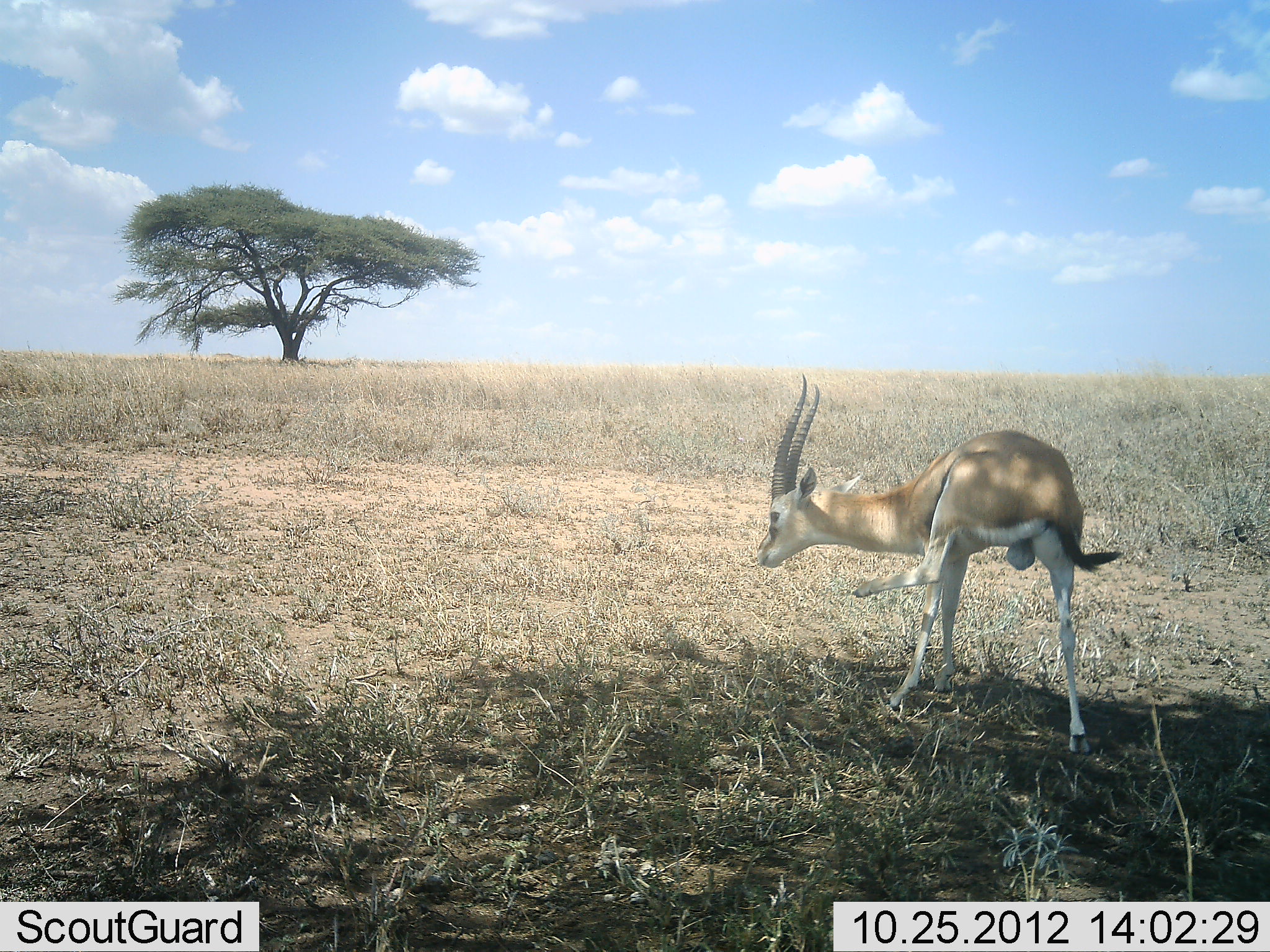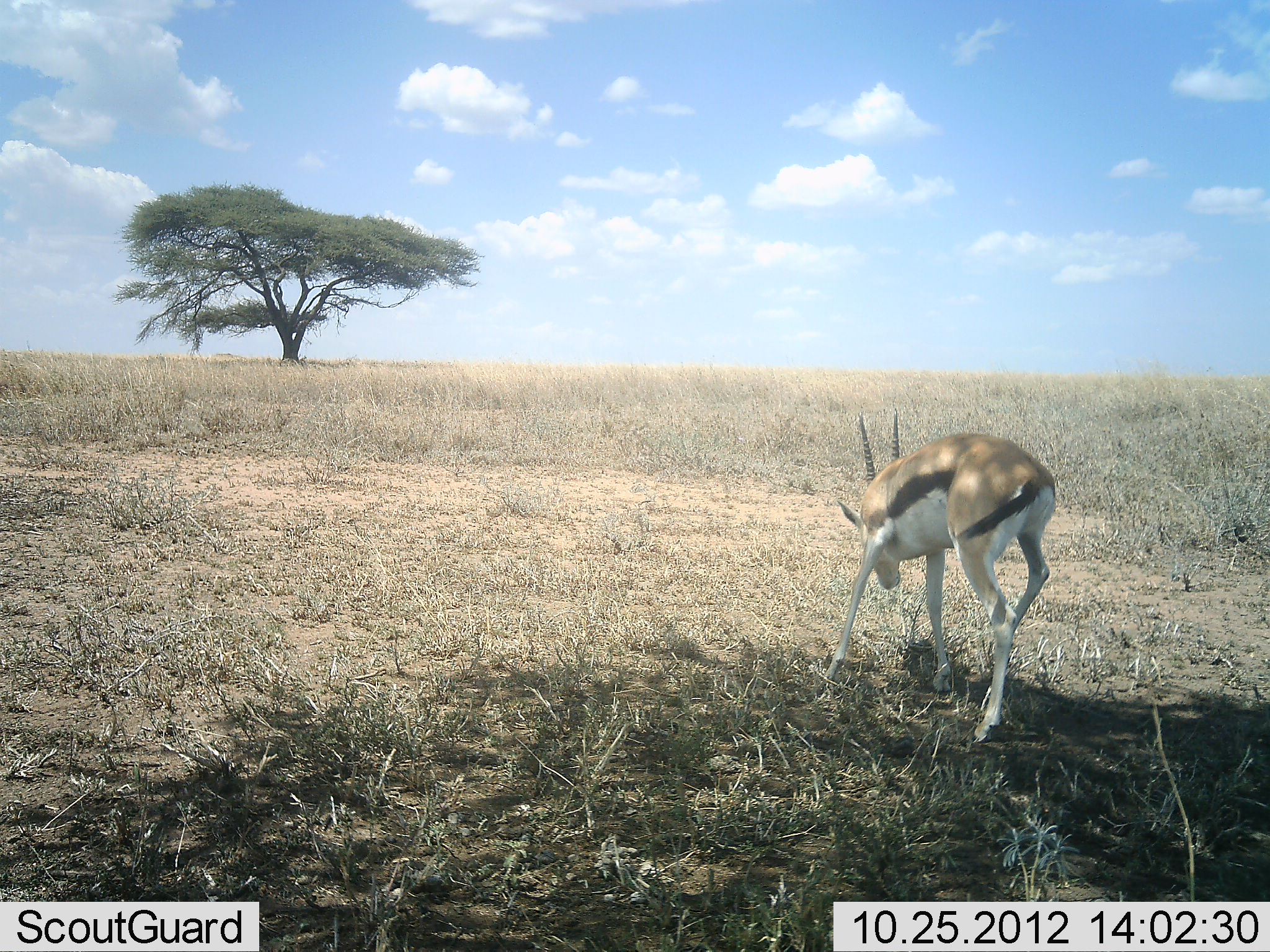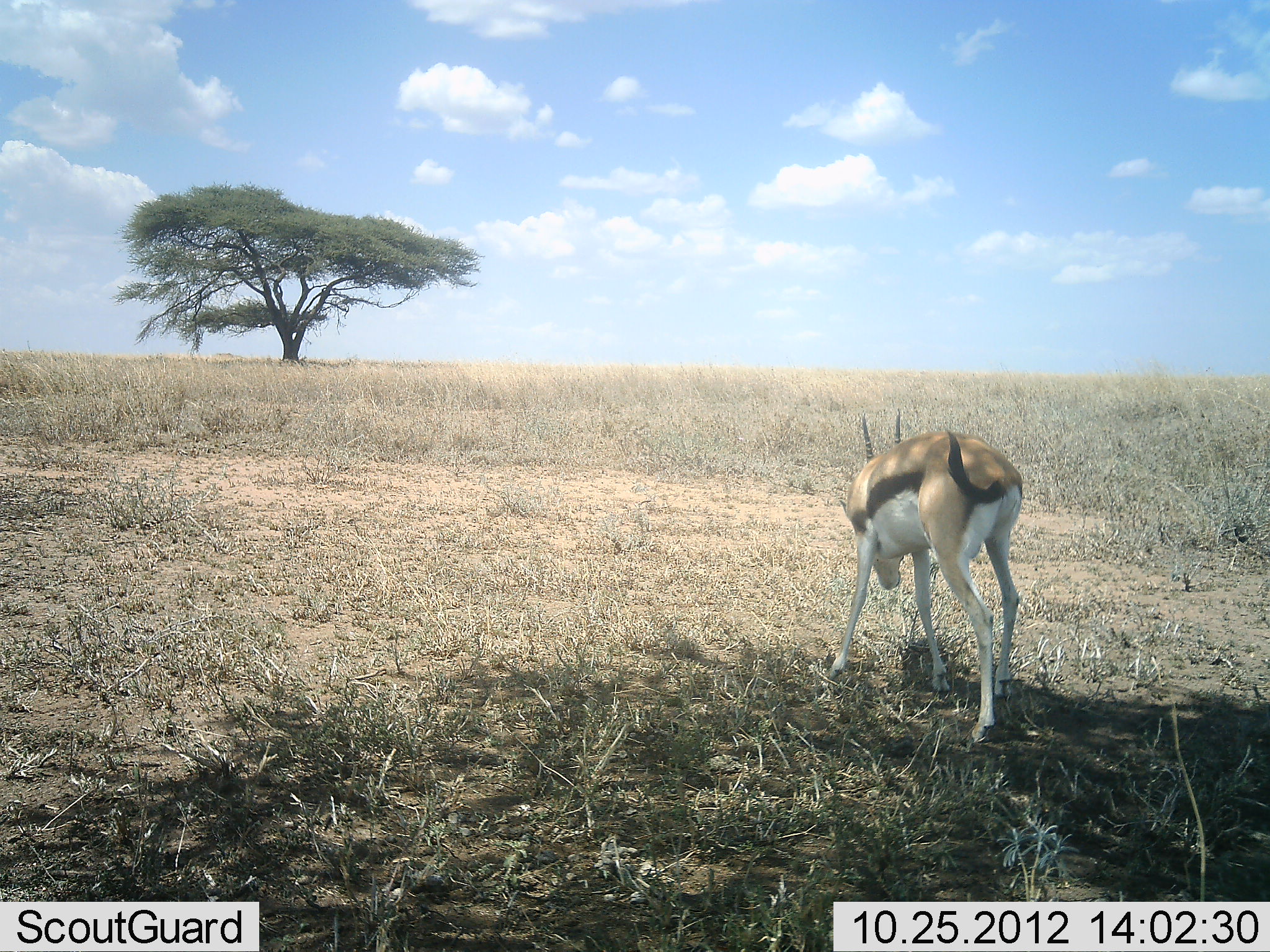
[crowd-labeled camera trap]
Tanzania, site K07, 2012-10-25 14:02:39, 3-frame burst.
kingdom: Animalia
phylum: Chordata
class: Mammalia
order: Artiodactyla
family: Bovidae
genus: Eudorcas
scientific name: Eudorcas thomsonii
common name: thomson's gazelle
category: gazellethomsons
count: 1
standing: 60%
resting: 0%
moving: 40%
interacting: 0%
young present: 0%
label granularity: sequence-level